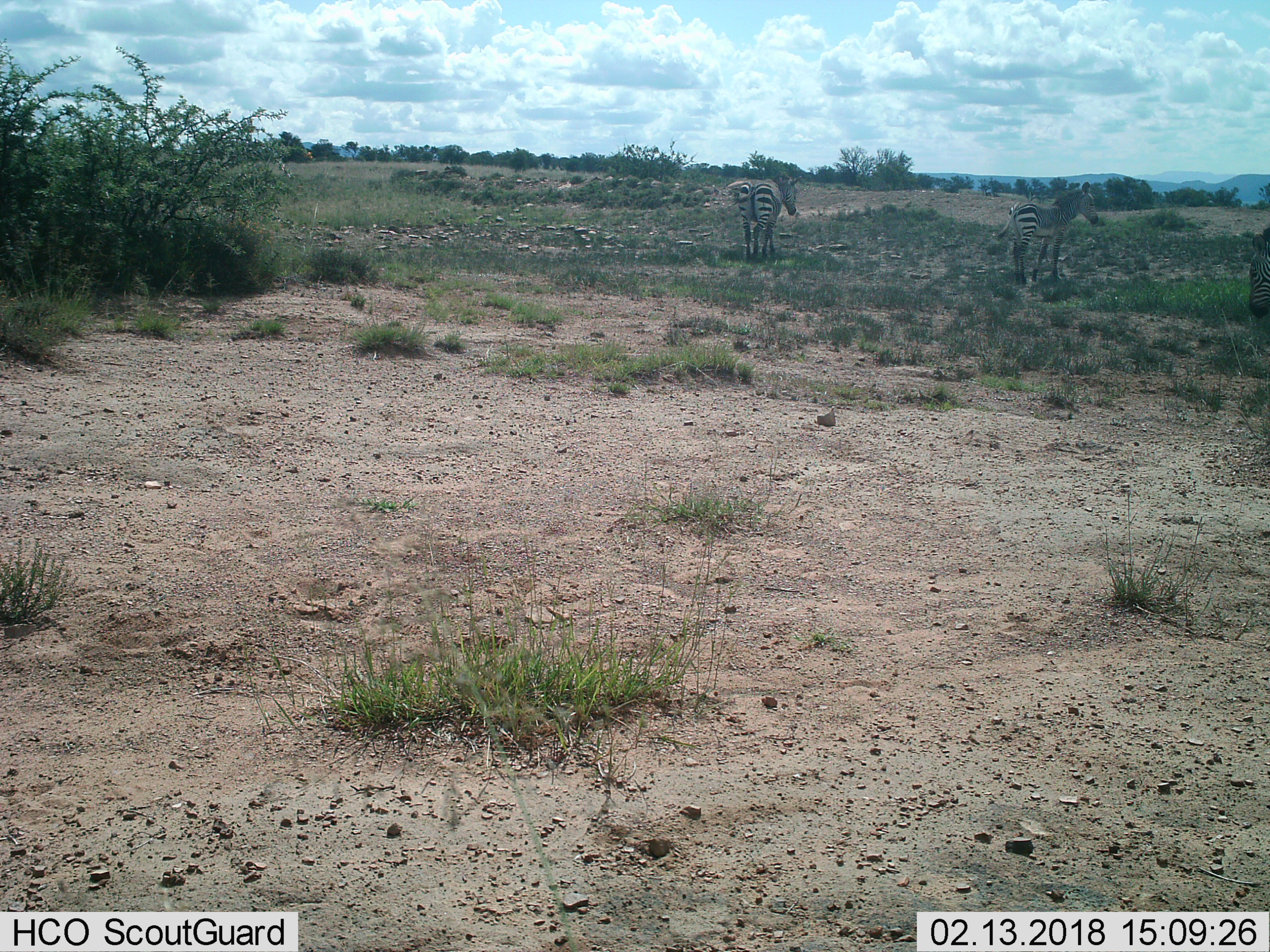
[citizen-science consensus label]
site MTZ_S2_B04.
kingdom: Animalia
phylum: Chordata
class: Mammalia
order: Perissodactyla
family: Equidae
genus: Equus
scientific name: Equus zebra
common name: mountain zebra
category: zebramountain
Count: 3.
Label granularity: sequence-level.